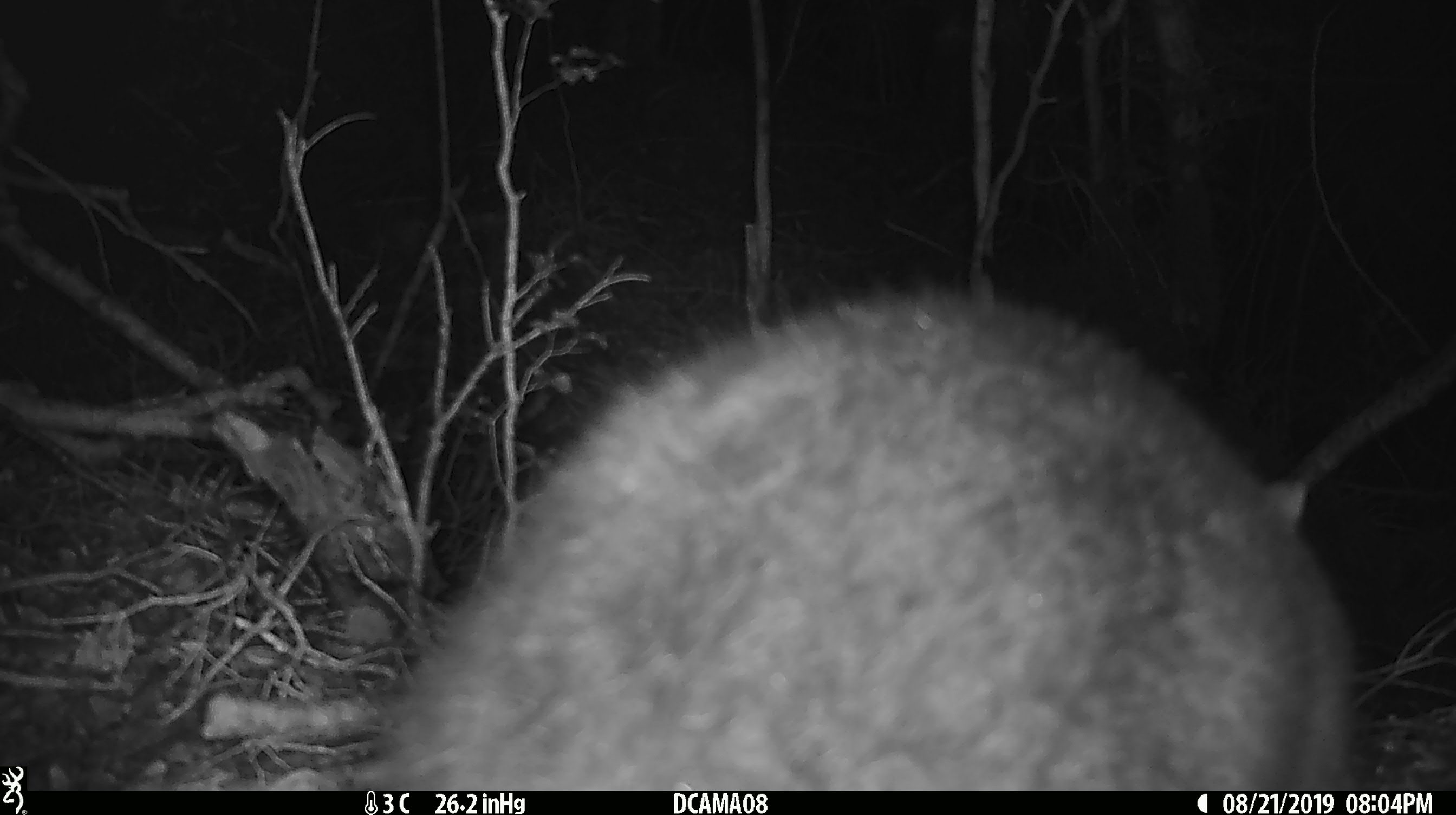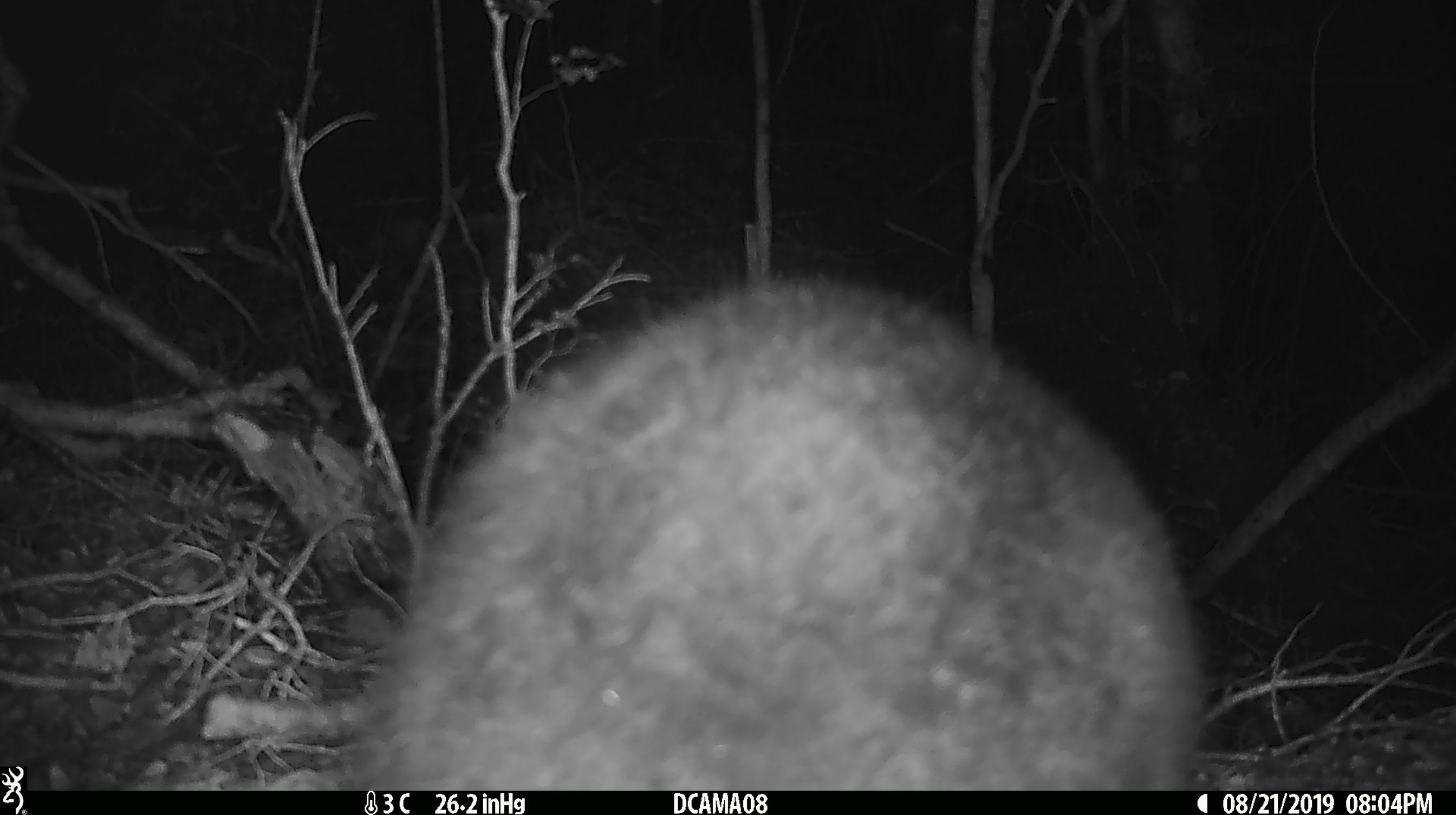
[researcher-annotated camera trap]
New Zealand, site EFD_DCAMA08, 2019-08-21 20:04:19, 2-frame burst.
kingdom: Animalia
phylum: Chordata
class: Mammalia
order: Diprotodontia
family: Phalangeridae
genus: Trichosurus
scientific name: Trichosurus vulpecula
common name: common brushtail possum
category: possum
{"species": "possum (common brushtail possum) (Trichosurus vulpecula)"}